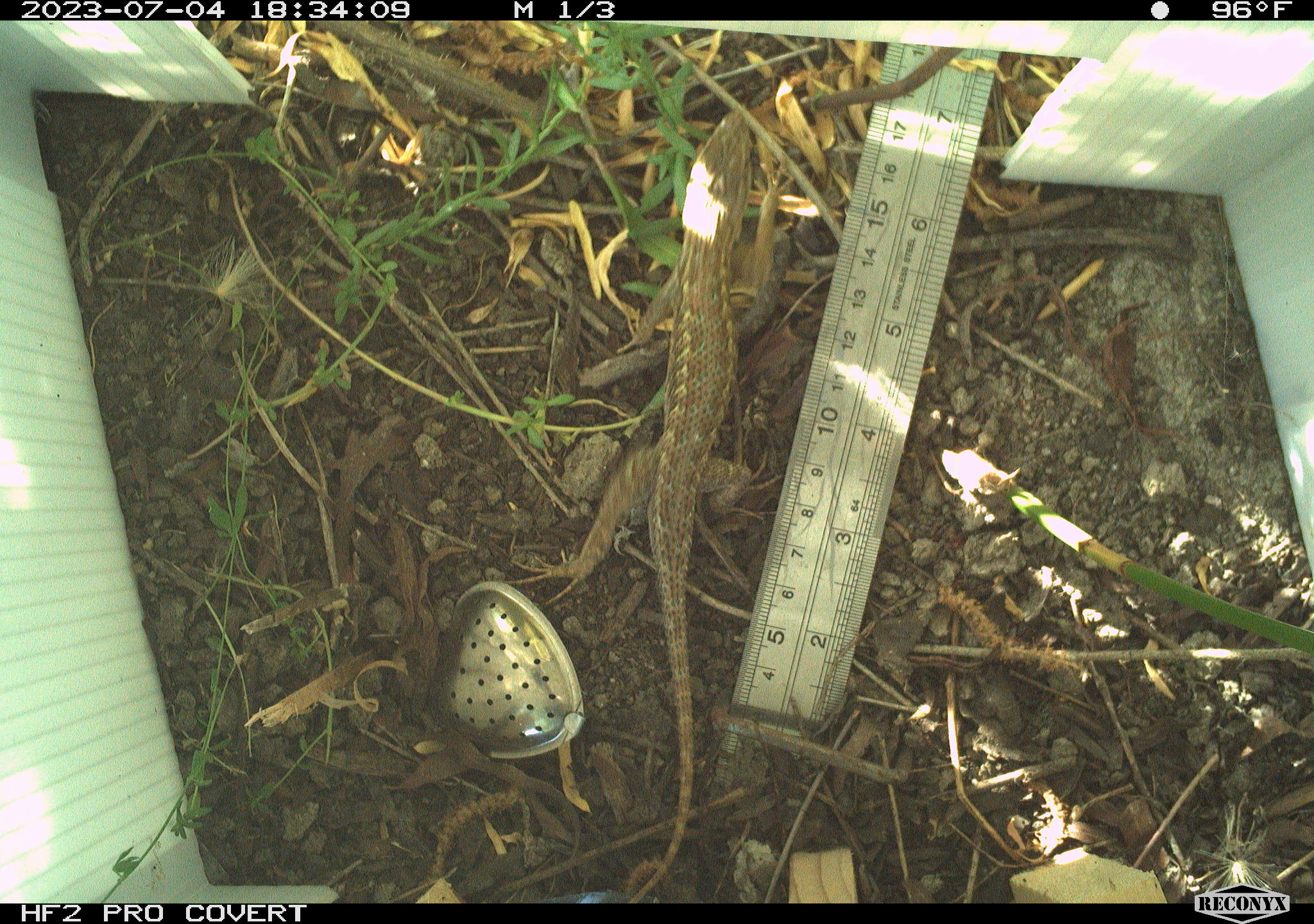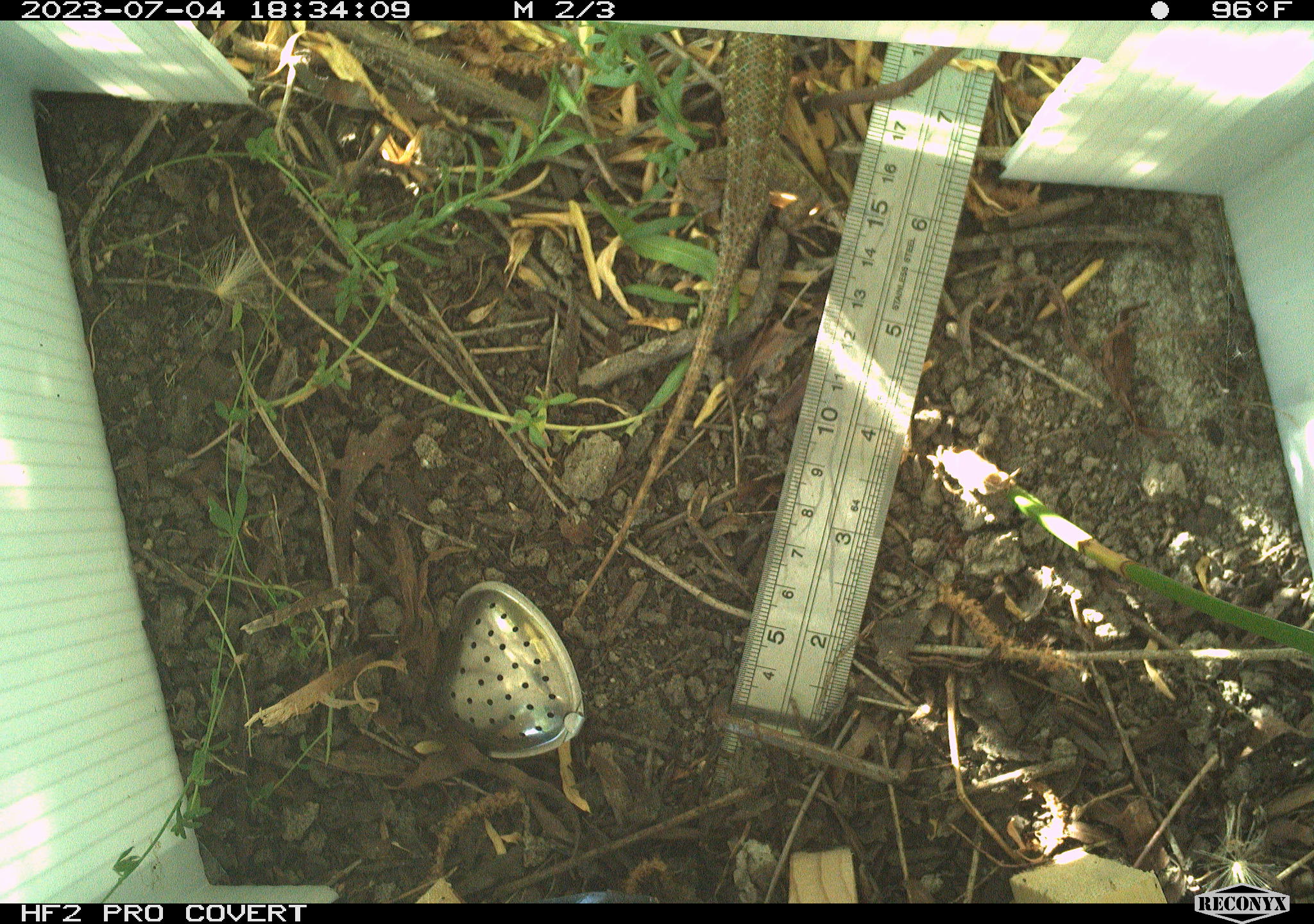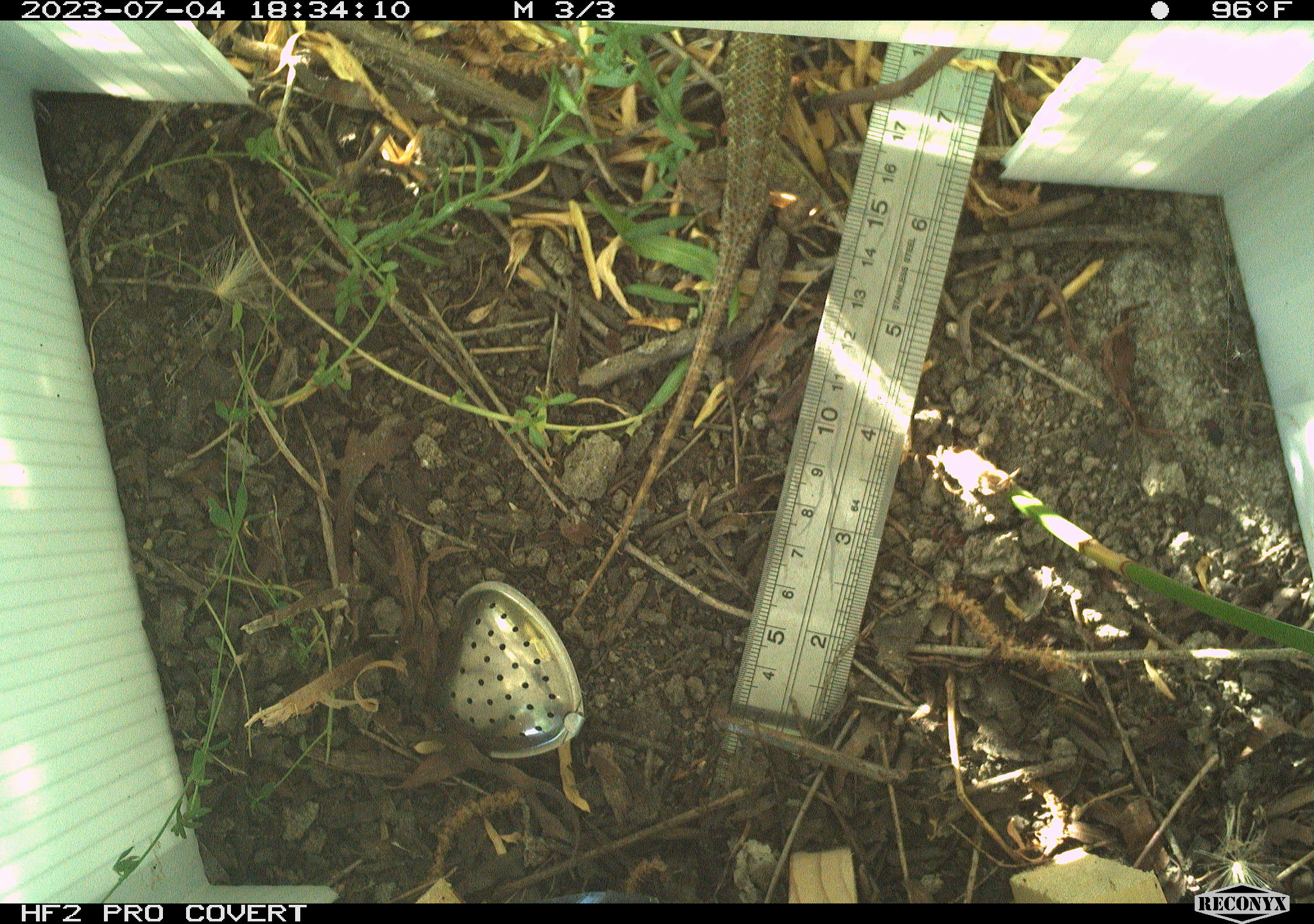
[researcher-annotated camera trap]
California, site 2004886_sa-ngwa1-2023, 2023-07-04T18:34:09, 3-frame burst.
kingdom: Animalia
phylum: Chordata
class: Reptilia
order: Squamata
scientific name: Squamata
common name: lizards and snakes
Lizards and snakes (Squamata).